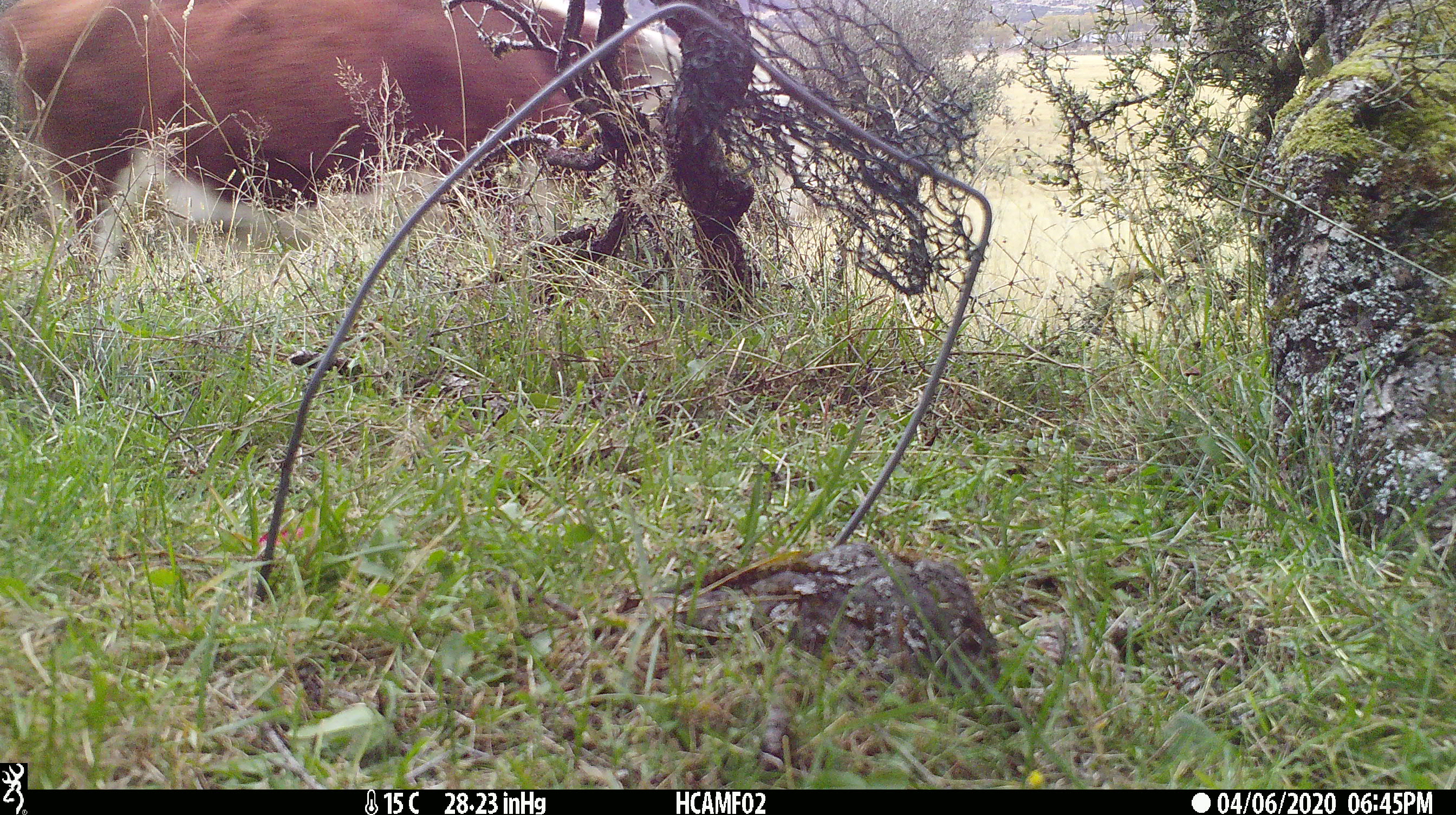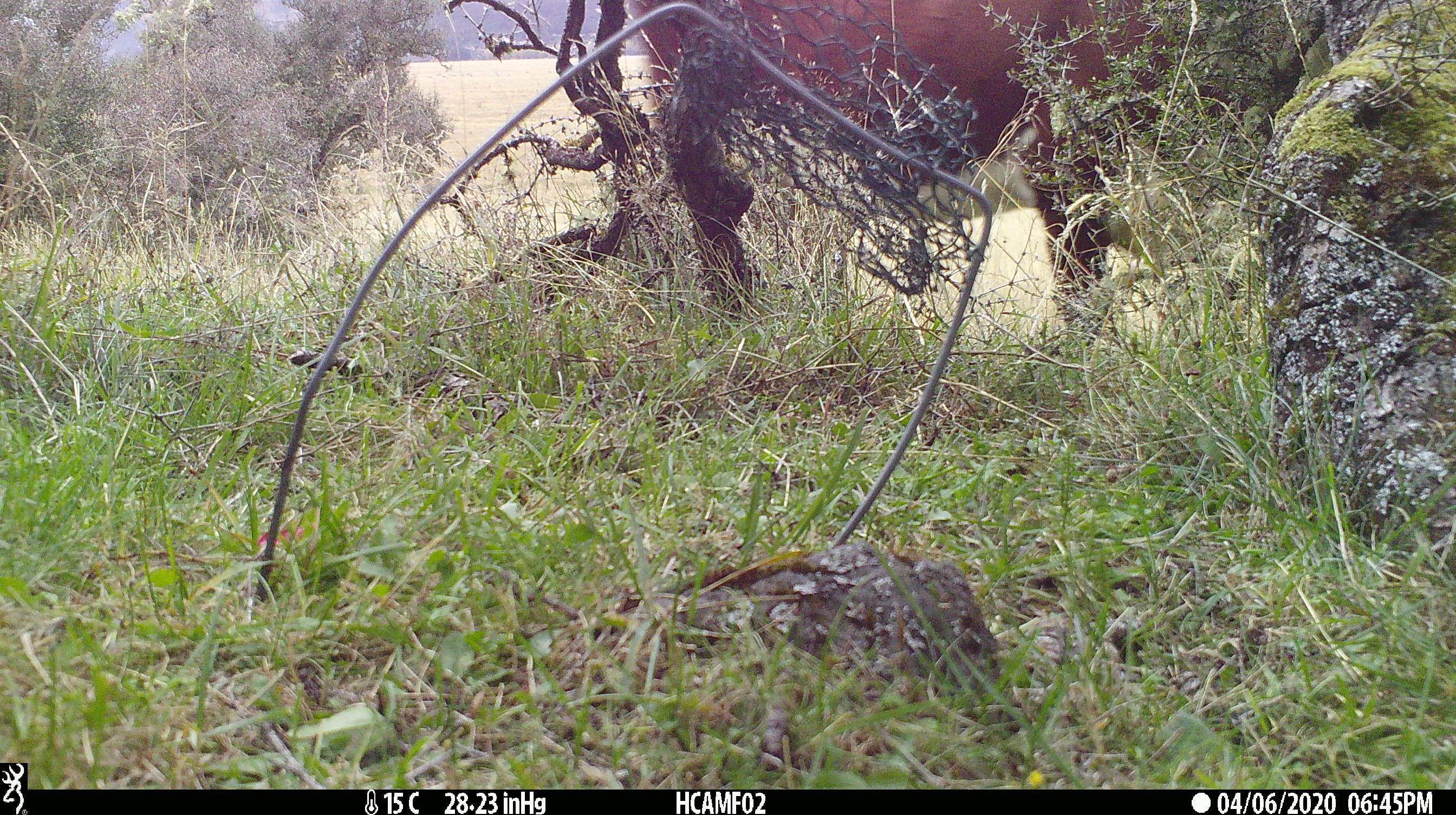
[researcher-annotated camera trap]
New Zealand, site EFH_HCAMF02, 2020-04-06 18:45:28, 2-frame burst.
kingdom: Animalia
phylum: Chordata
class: Mammalia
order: Artiodactyla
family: Bovidae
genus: Bos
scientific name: Bos taurus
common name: domestic cow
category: cow